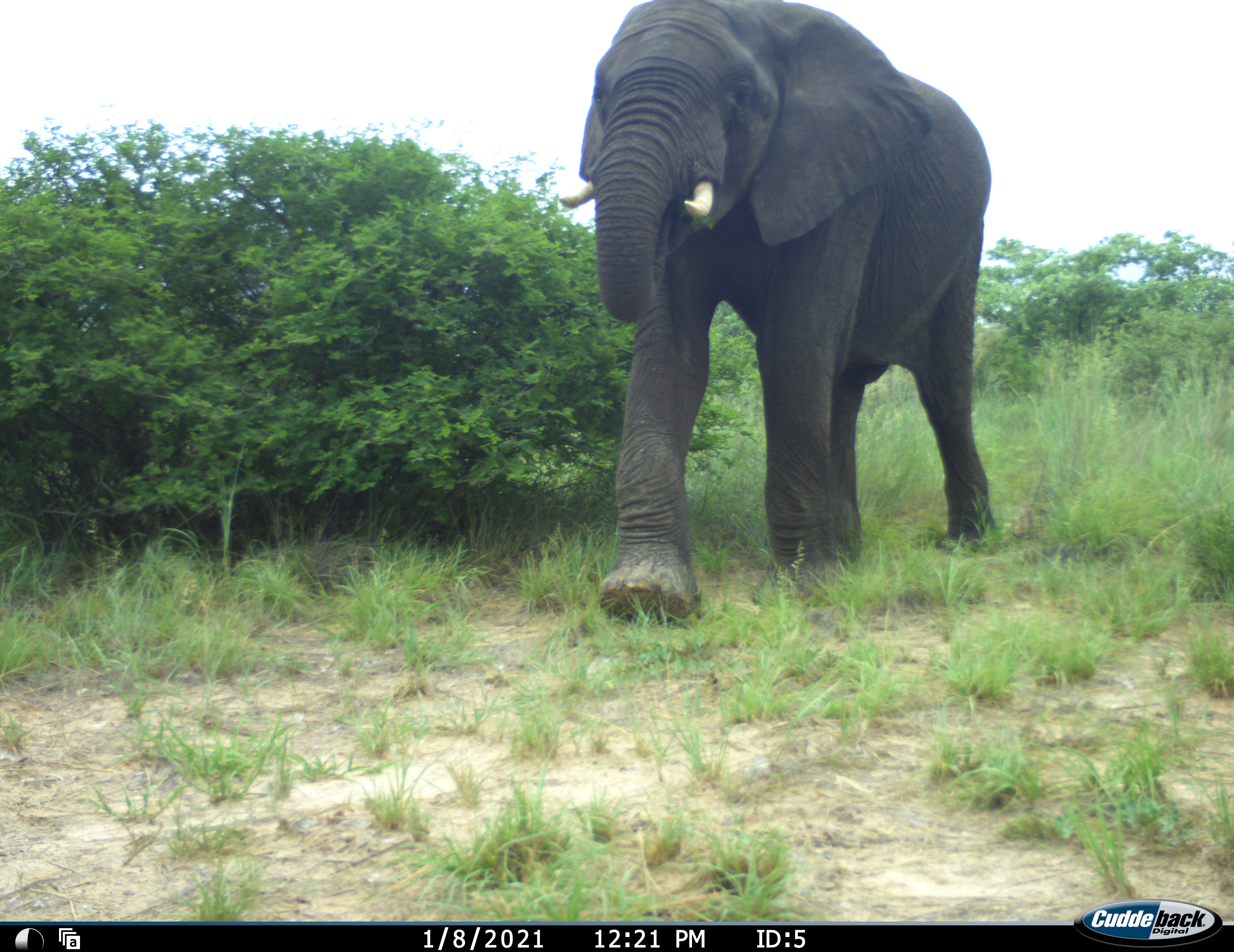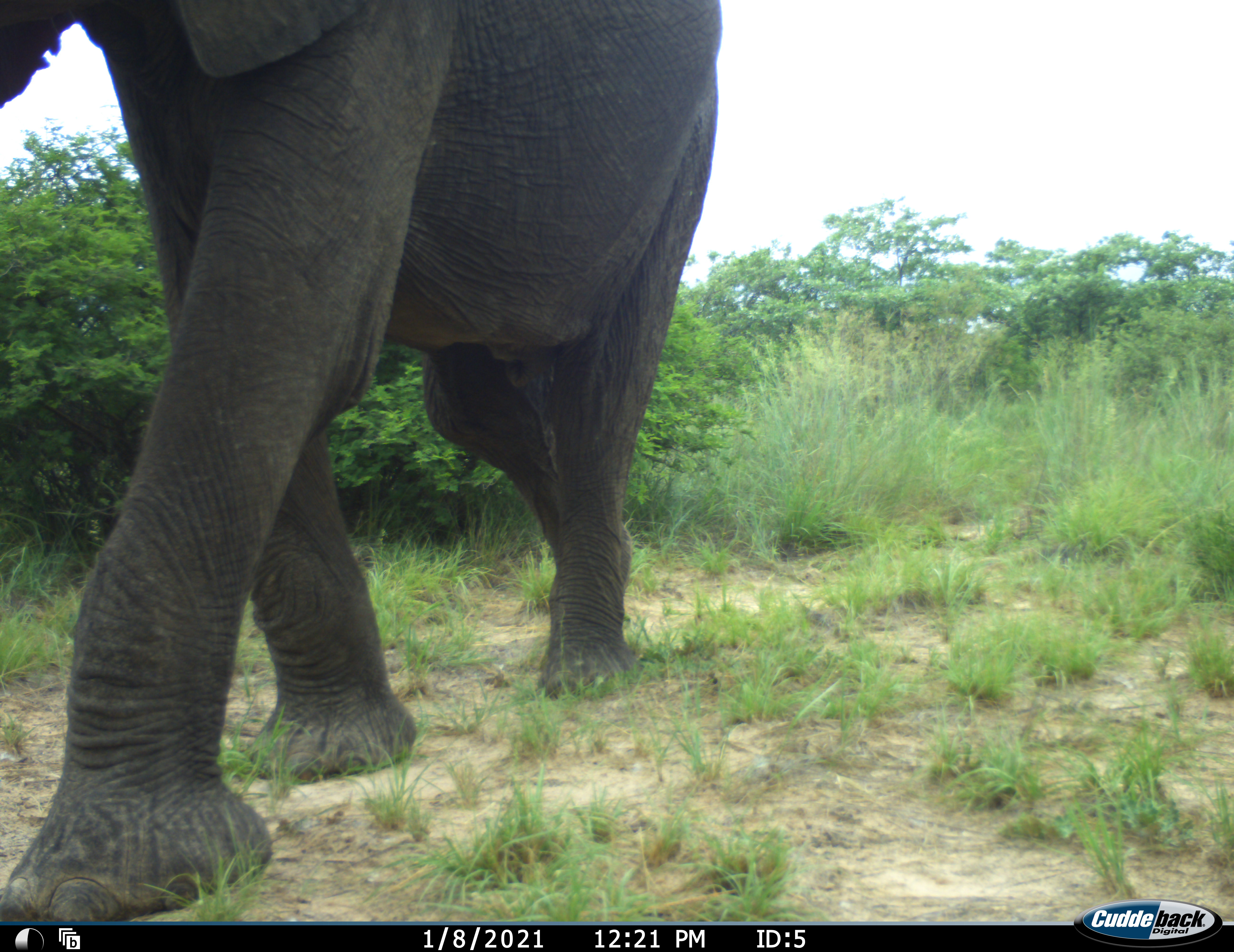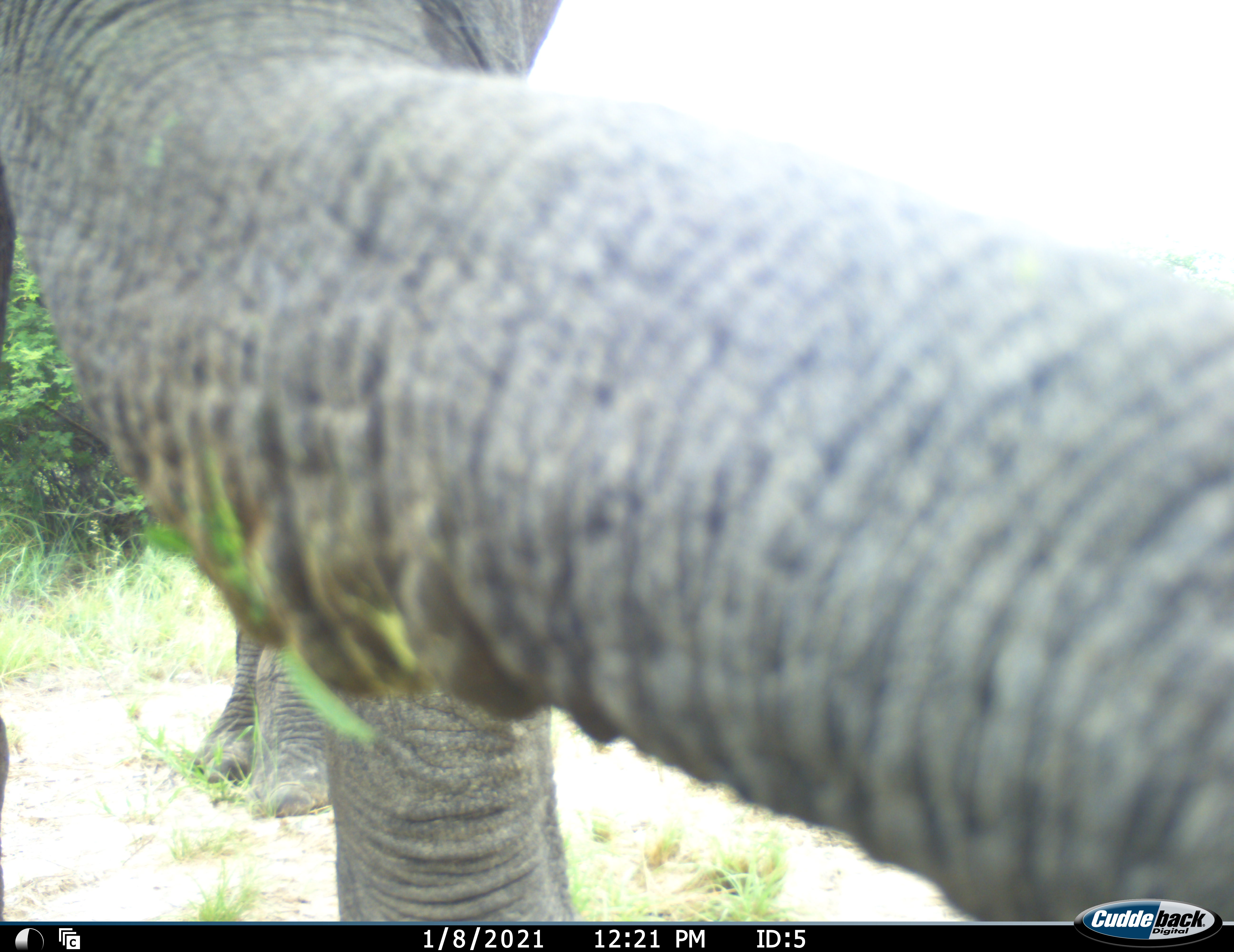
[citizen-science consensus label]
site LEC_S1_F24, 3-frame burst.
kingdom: Animalia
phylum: Chordata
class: Mammalia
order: Proboscidea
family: Elephantidae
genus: Loxodonta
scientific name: Loxodonta africana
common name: african bush elephant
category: elephant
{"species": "elephant (african bush elephant) (Loxodonta africana)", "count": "1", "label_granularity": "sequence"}